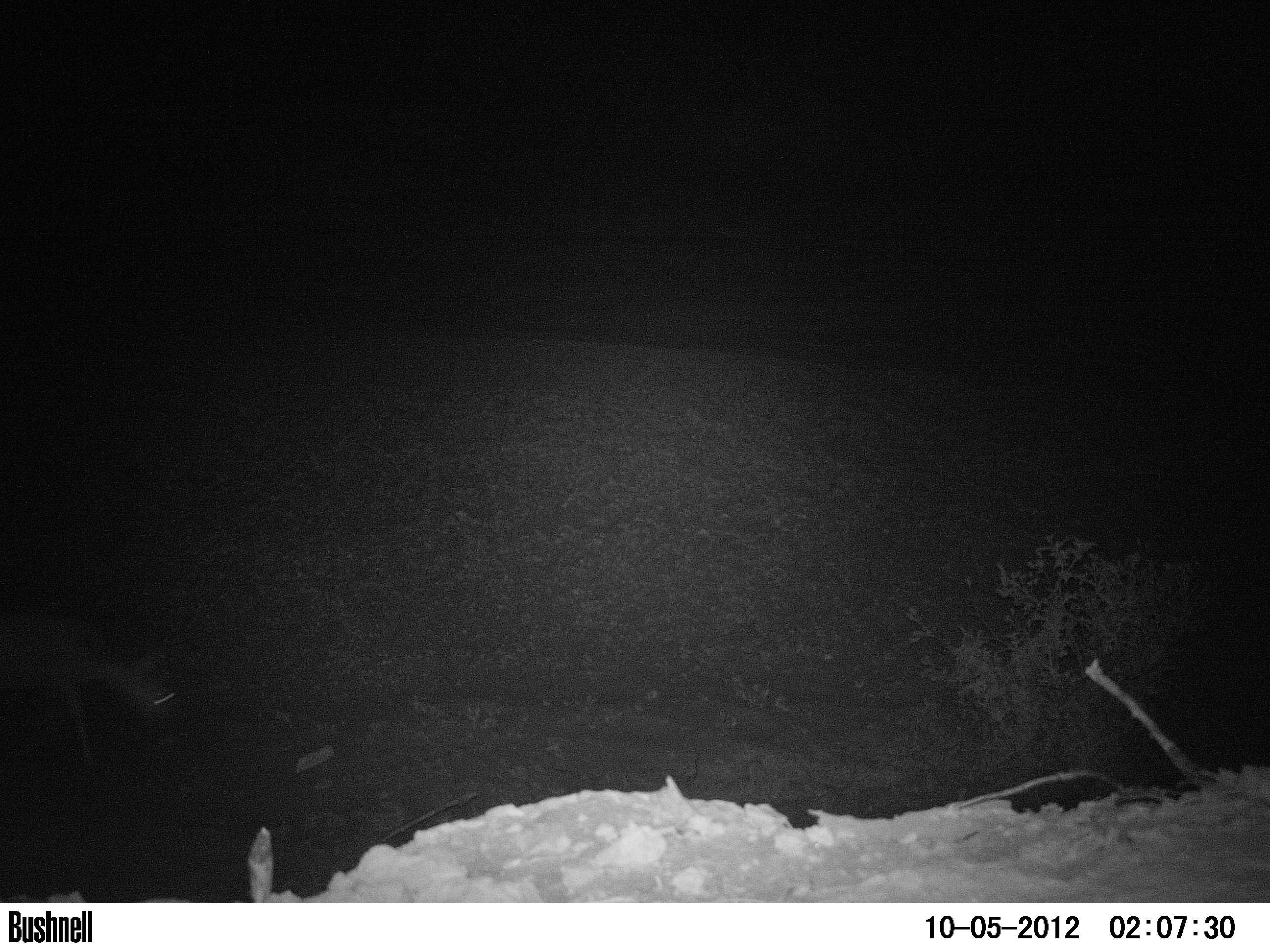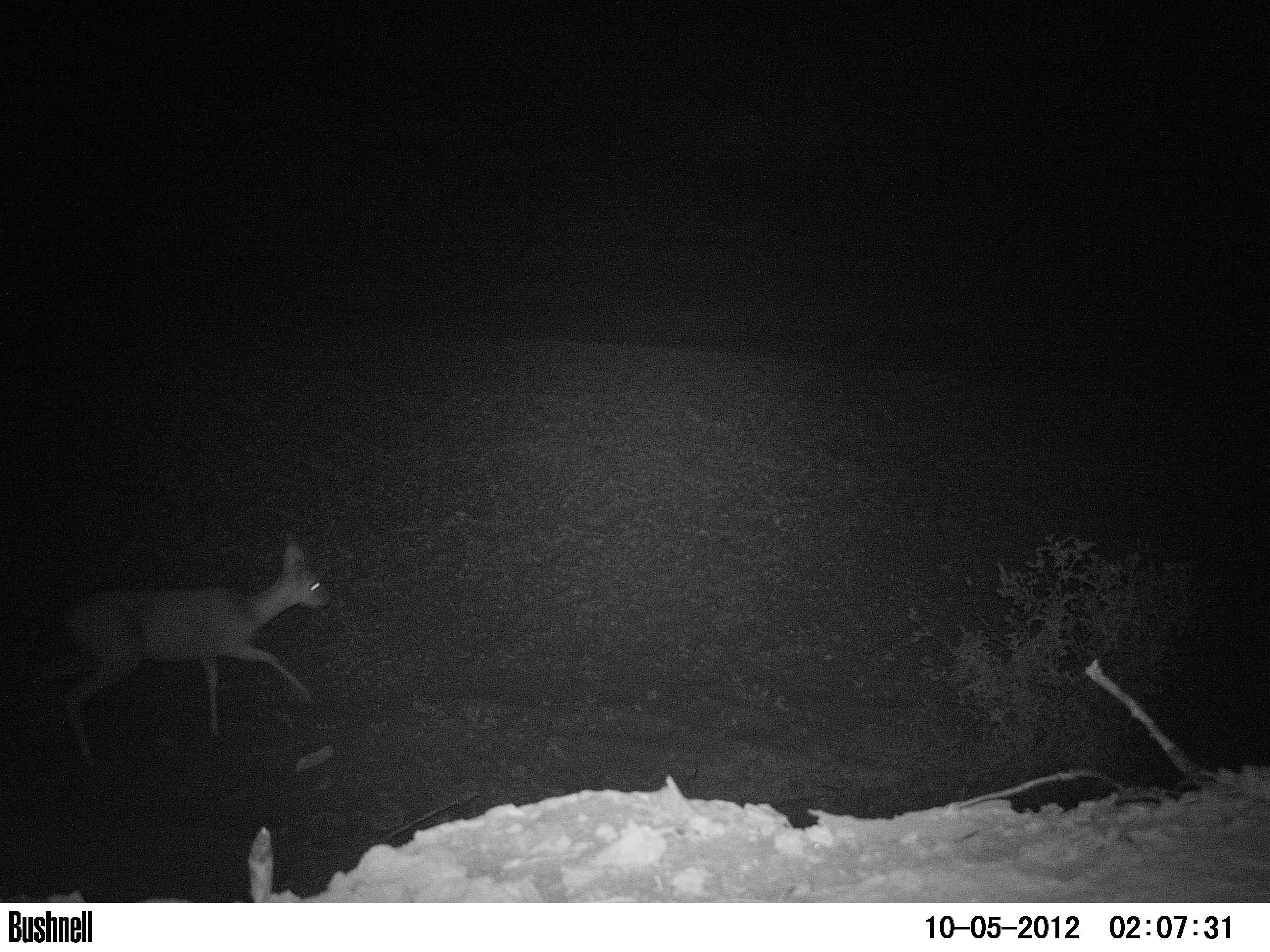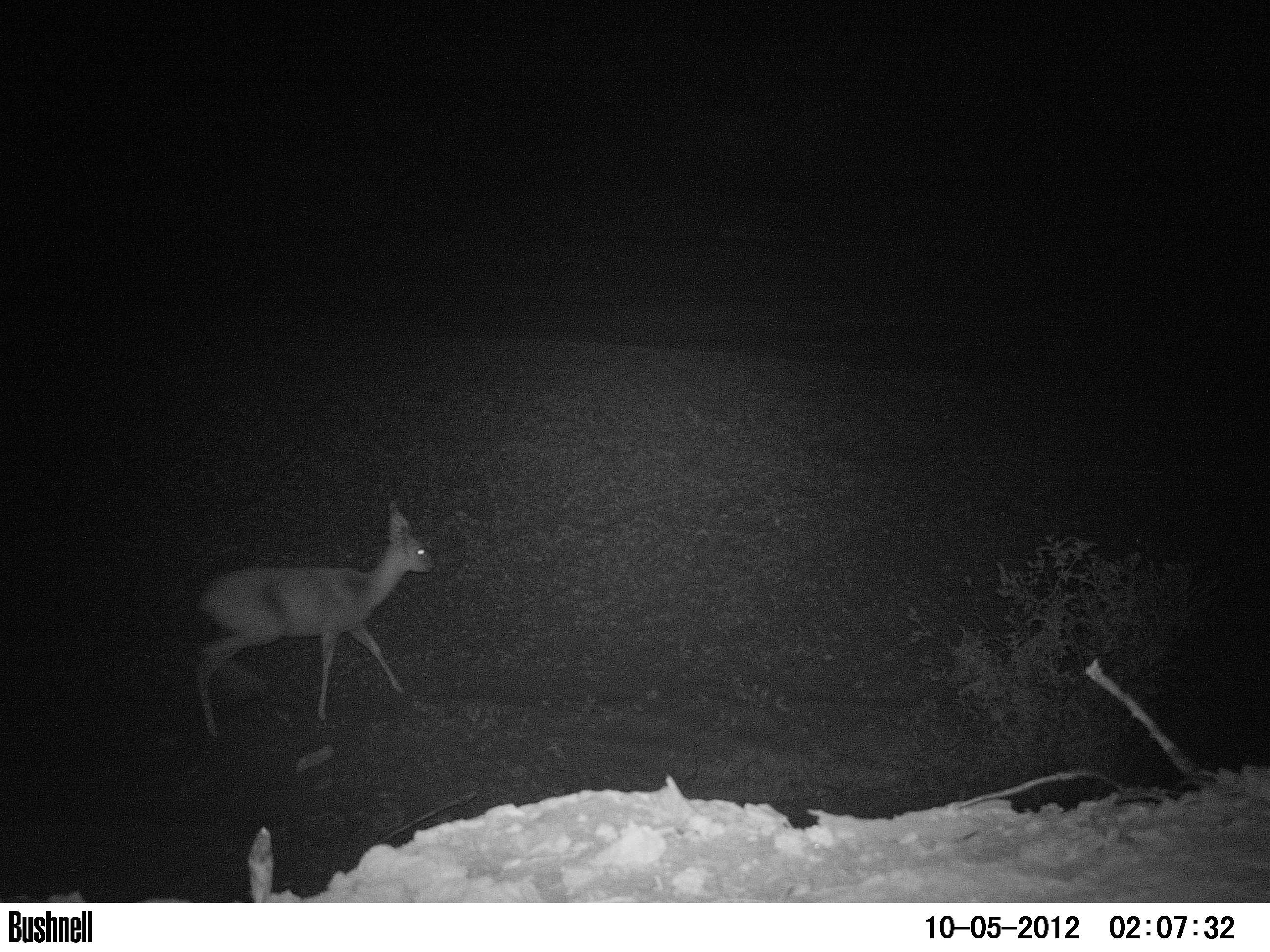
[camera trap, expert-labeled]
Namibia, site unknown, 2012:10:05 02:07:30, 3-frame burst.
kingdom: Animalia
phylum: Chordata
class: Mammalia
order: Artiodactyla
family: Bovidae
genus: Raphicerus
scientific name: Raphicerus campestris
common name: steenbok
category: raphiceros campestris